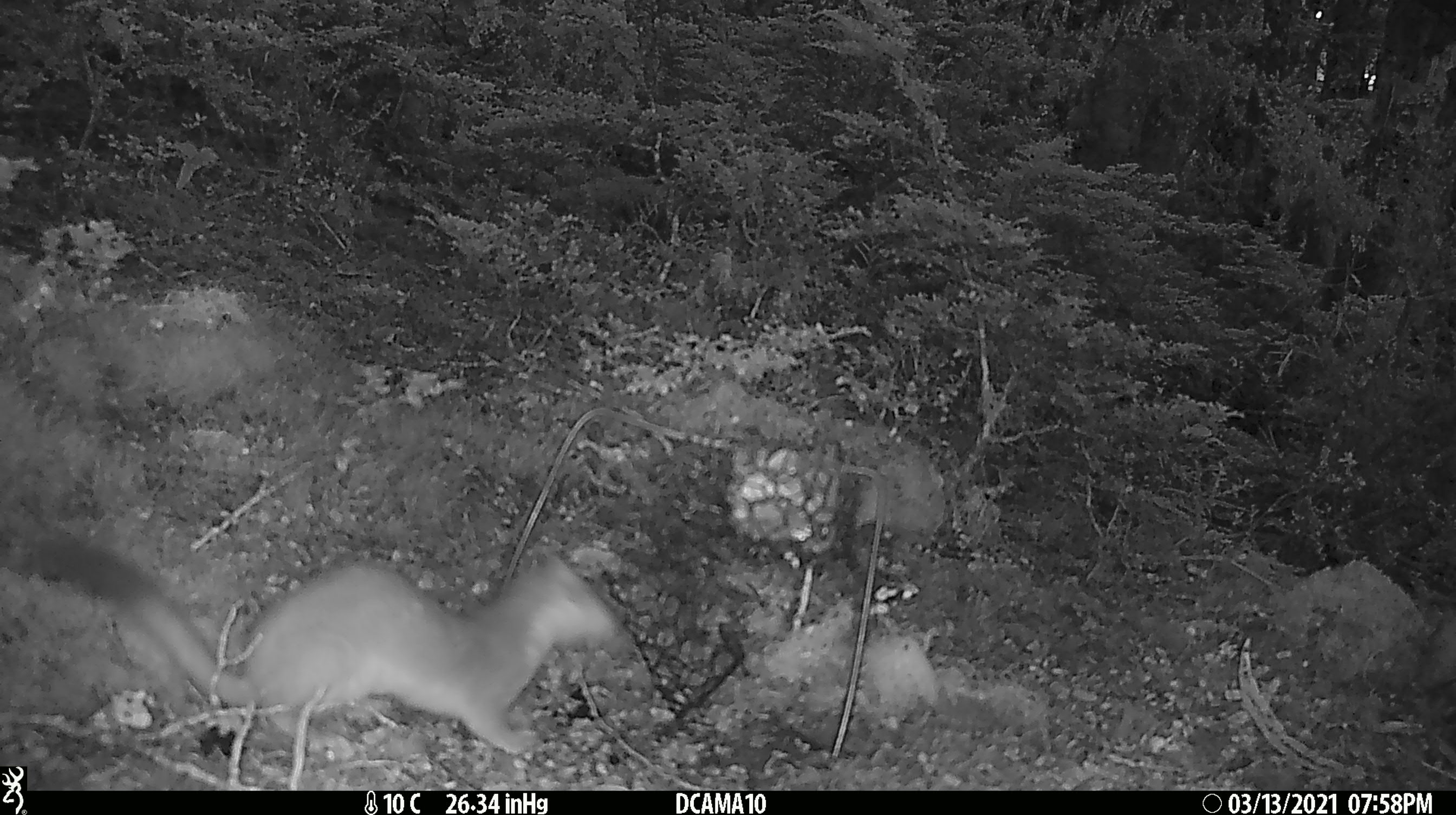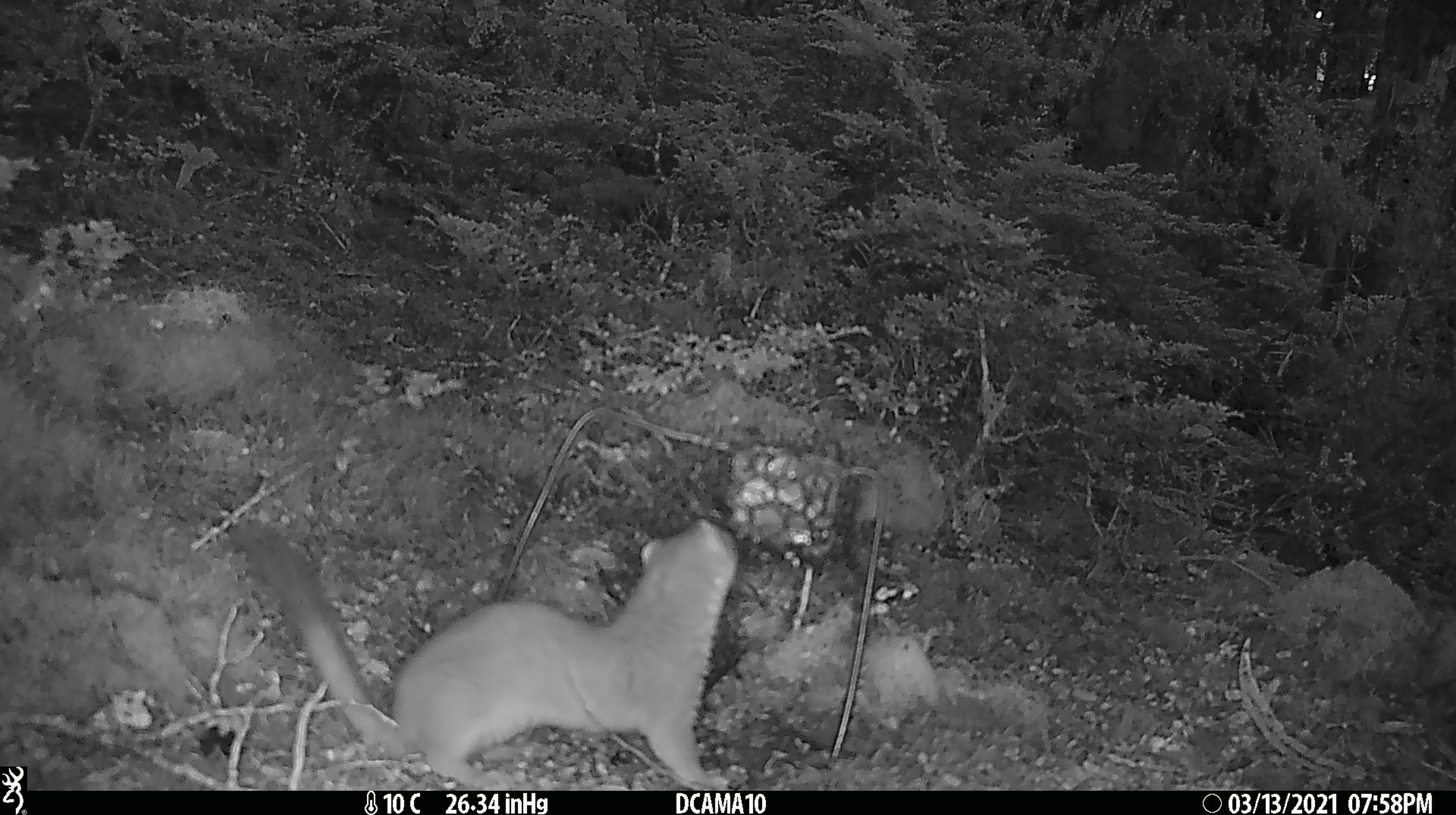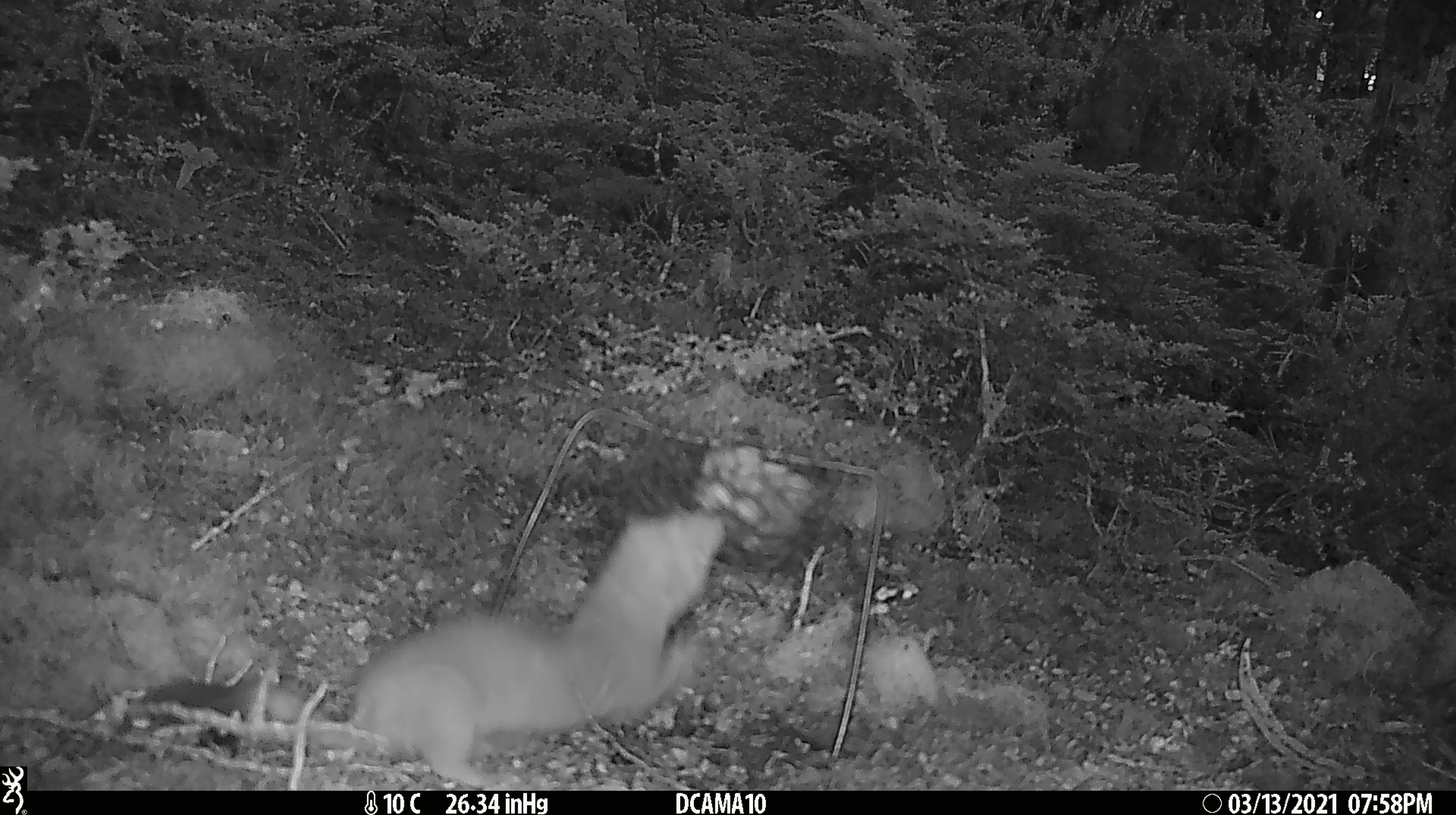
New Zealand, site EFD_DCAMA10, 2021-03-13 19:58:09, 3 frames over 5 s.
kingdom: Animalia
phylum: Chordata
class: Mammalia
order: Carnivora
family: Mustelidae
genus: Mustela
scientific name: Mustela erminea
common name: stoat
Stoat (Mustela erminea).